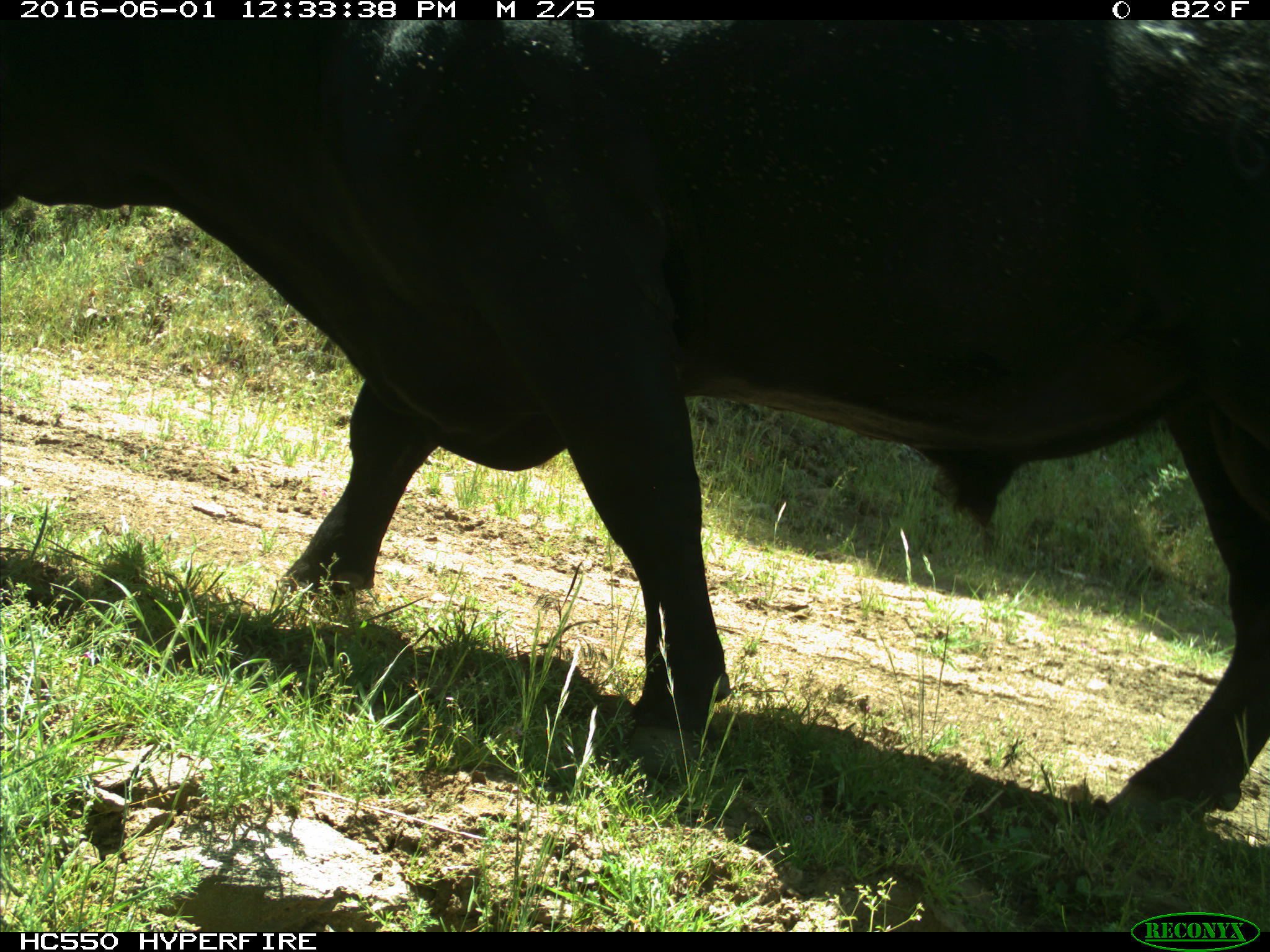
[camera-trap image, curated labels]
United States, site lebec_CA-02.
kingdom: Animalia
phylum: Chordata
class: Mammalia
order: Artiodactyla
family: Bovidae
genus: Bos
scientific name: Bos taurus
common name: domestic cow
Bos taurus (domestic cow).